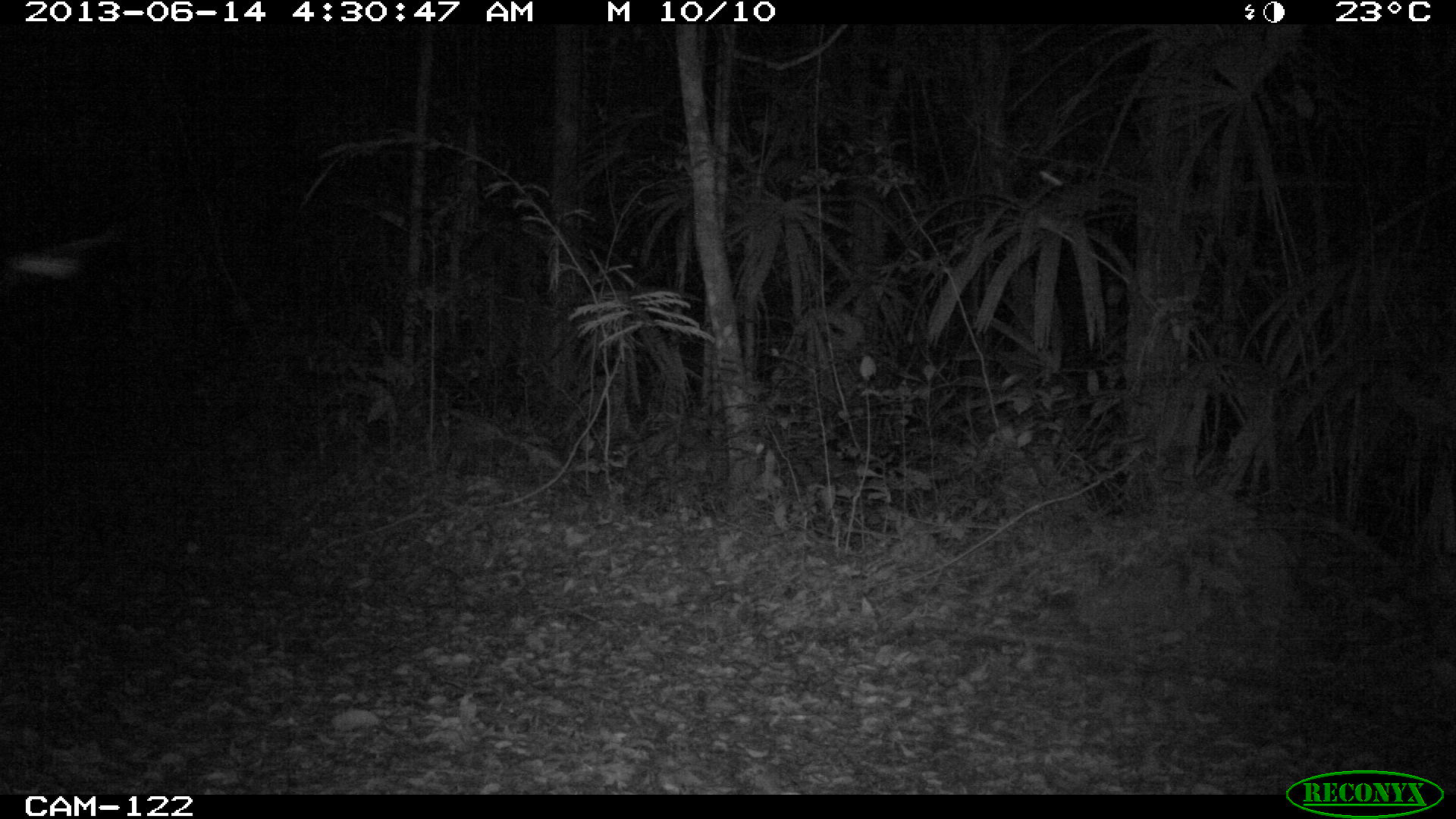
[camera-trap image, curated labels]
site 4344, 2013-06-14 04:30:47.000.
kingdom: Animalia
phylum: Chordata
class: Mammalia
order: Carnivora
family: Felidae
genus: Puma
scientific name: Puma concolor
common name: mountain lion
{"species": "Puma concolor (mountain lion)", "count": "1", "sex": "female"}